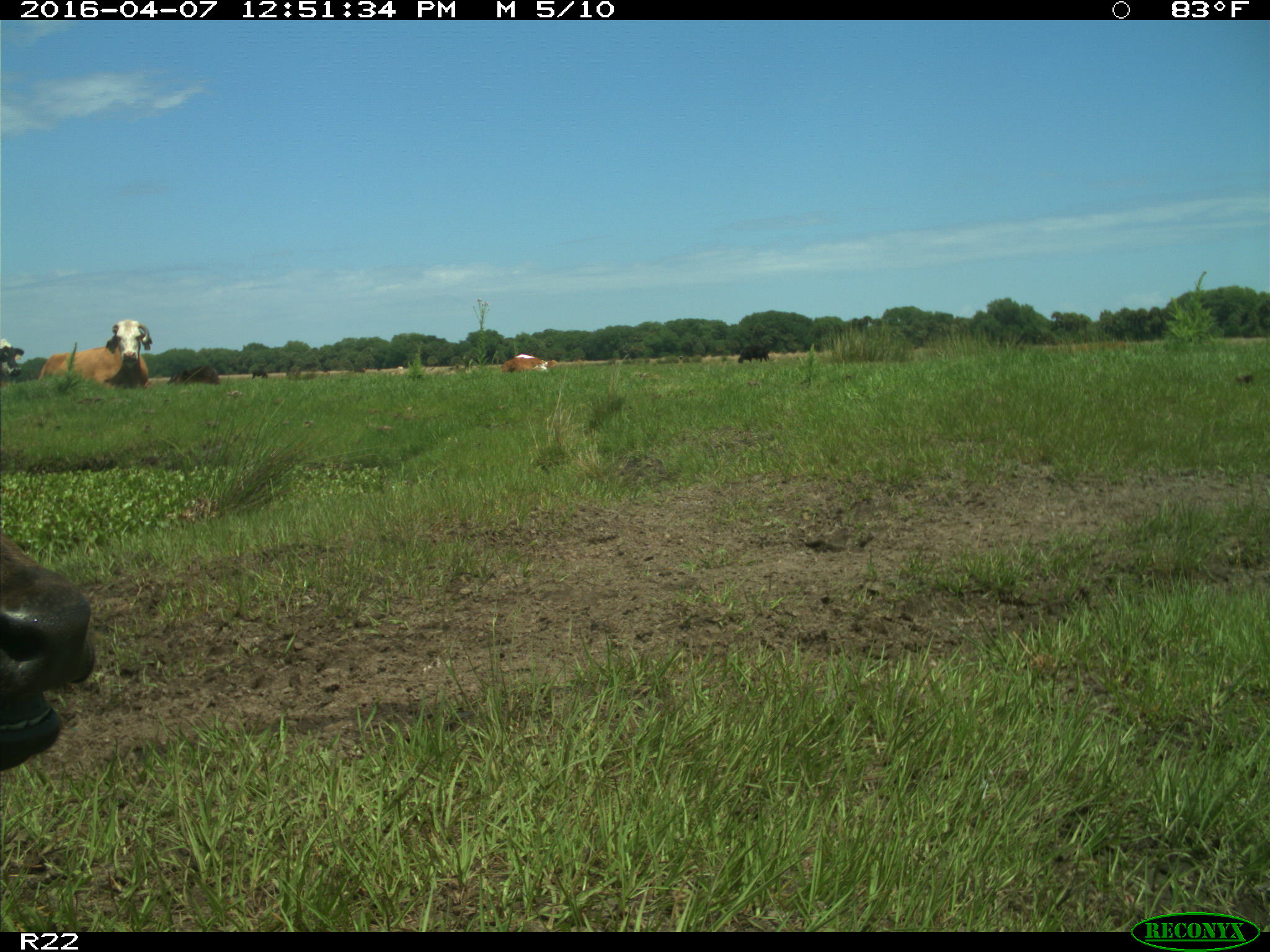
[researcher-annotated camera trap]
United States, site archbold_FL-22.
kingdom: Animalia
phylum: Chordata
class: Mammalia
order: Artiodactyla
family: Bovidae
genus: Bos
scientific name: Bos taurus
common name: domestic cow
Bos taurus (domestic cow).